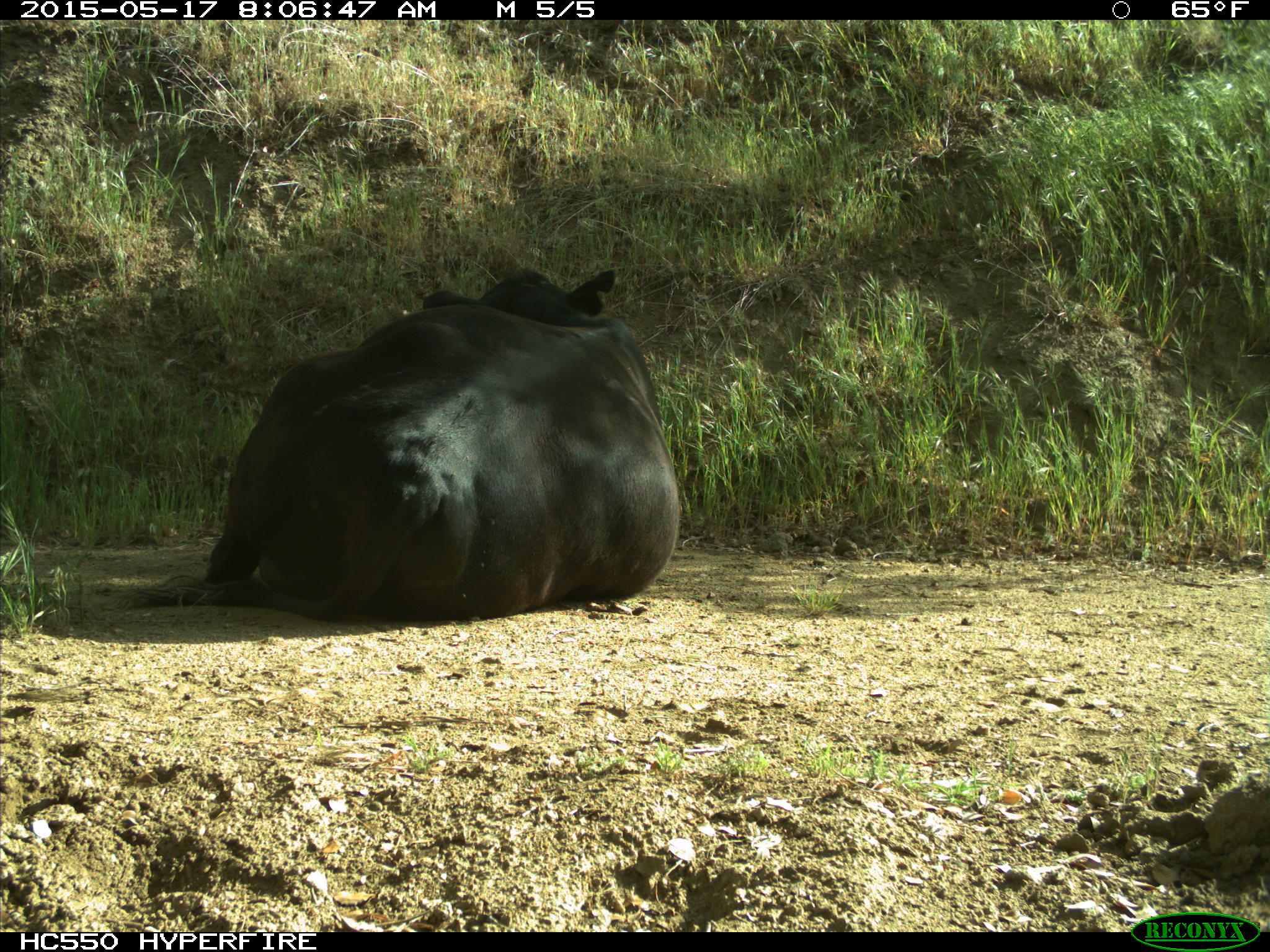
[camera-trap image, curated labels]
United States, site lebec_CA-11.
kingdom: Animalia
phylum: Chordata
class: Mammalia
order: Artiodactyla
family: Bovidae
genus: Bos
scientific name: Bos taurus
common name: domestic cow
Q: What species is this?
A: Bos taurus (domestic cow).